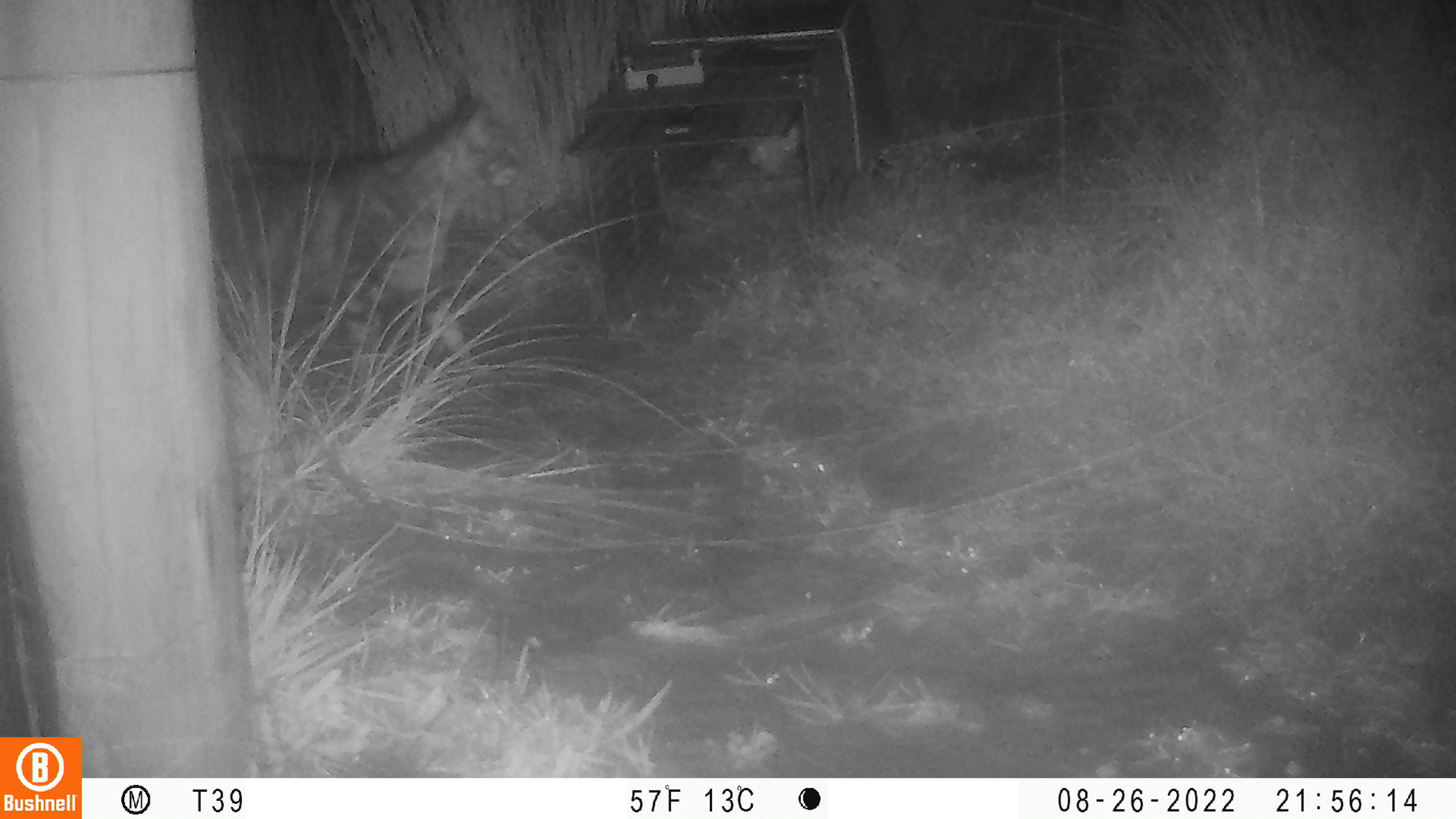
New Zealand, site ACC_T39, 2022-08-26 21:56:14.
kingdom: Animalia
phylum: Chordata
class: Mammalia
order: Carnivora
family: Felidae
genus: Felis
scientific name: Felis catus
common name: domestic cat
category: cat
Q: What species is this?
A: Cat (domestic cat) (Felis catus).